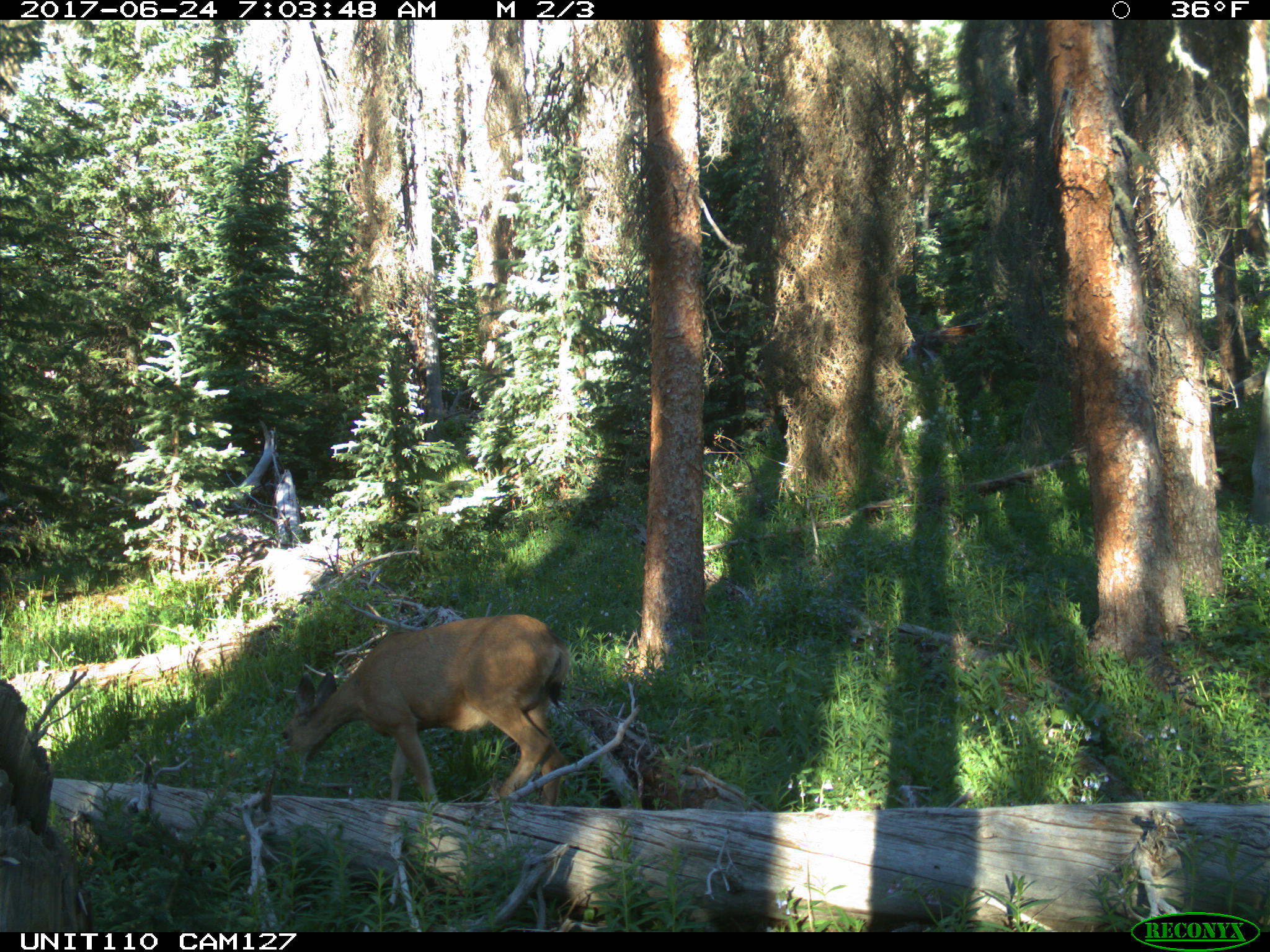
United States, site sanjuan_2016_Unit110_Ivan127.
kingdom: Animalia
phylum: Chordata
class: Mammalia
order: Artiodactyla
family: Cervidae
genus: Odocoileus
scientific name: Odocoileus hemionus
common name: mule deer